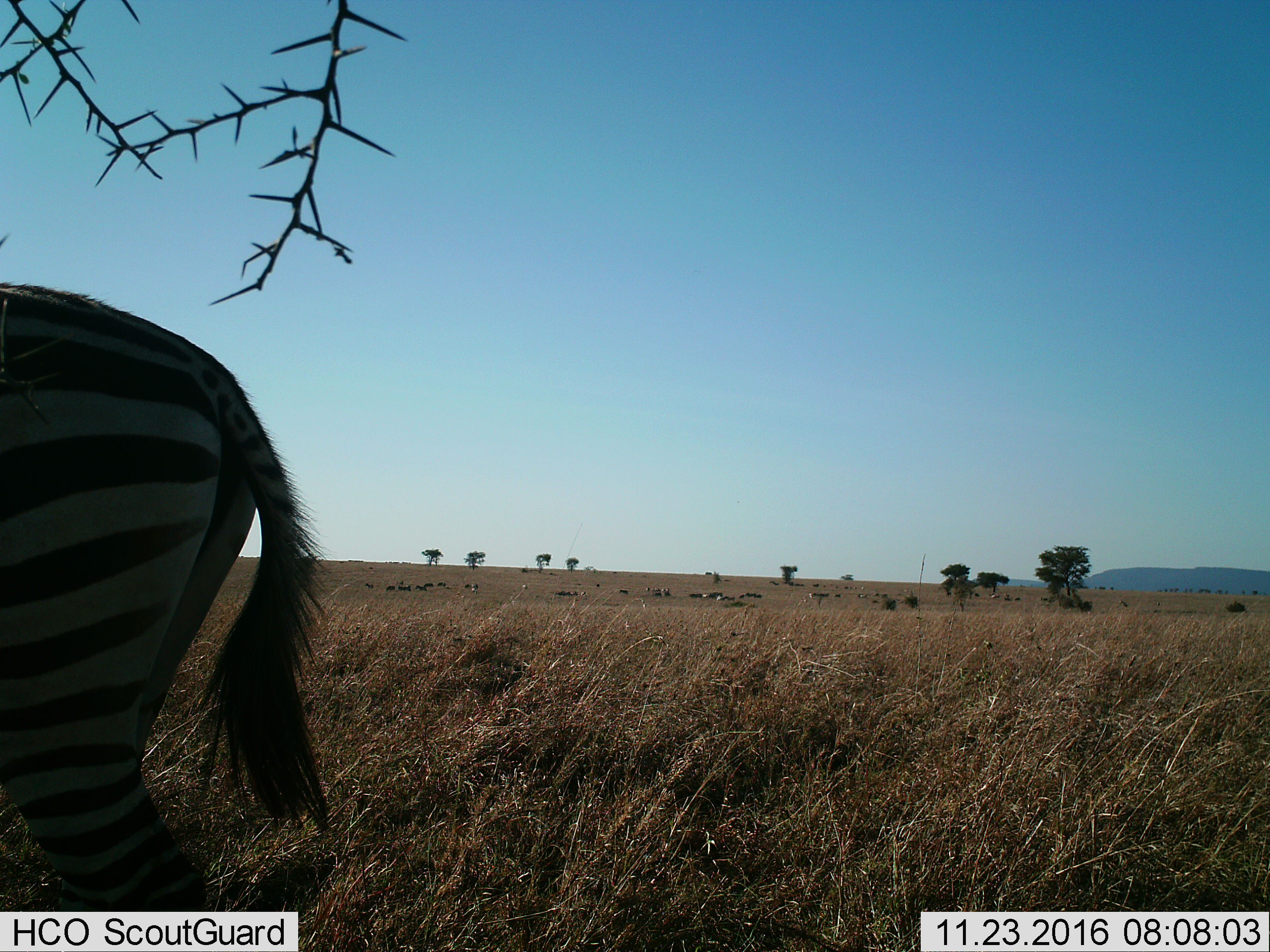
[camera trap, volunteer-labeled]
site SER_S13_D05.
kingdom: Animalia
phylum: Chordata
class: Mammalia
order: Perissodactyla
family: Equidae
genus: Equus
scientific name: Equus quagga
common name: plains zebra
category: zebraplains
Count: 1.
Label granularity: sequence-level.